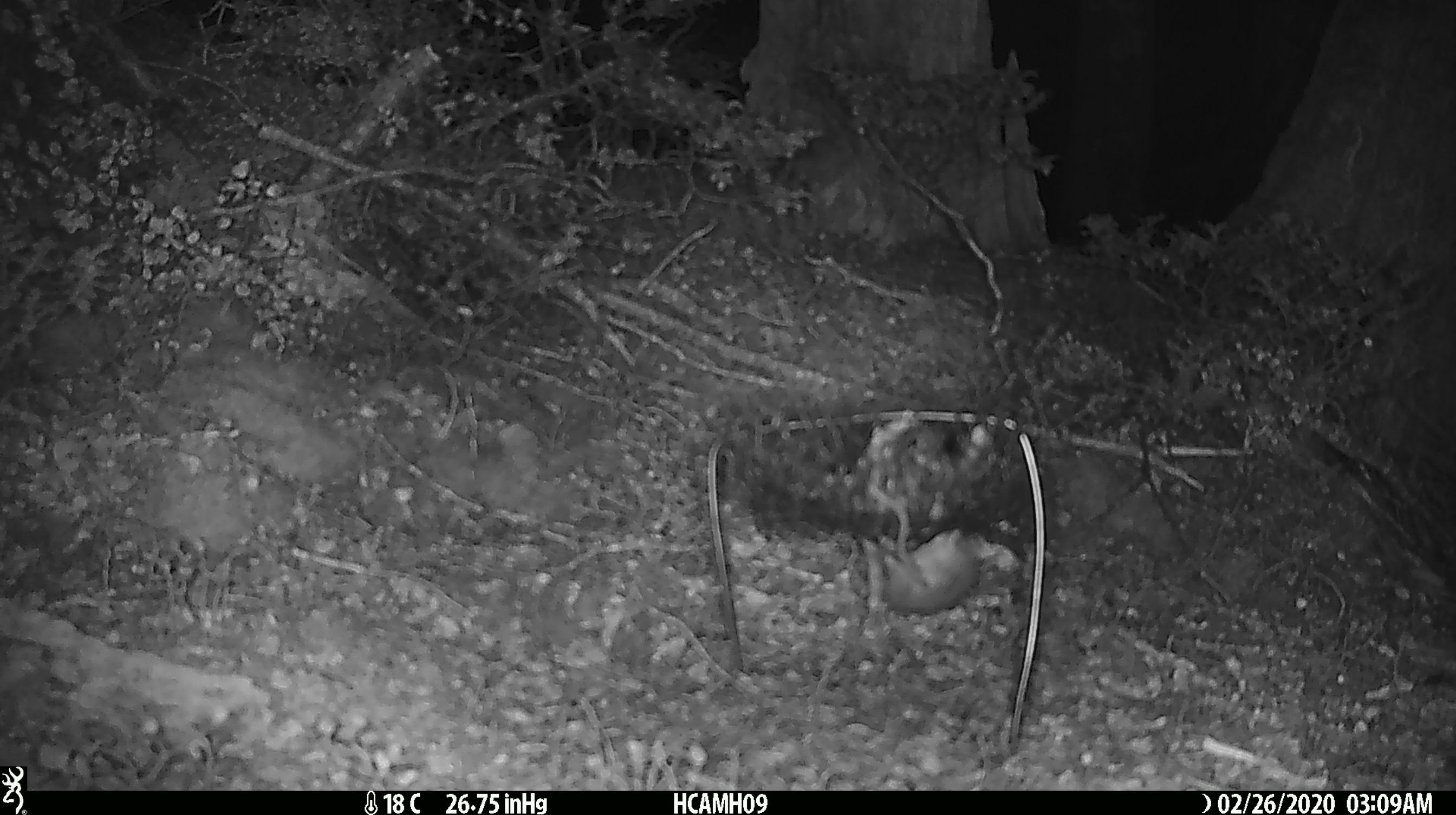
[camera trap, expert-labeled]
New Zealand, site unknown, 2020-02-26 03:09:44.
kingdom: Animalia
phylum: Chordata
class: Mammalia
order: Rodentia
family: Muridae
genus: Mus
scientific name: Mus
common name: mouse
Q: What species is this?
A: Mouse (Mus).